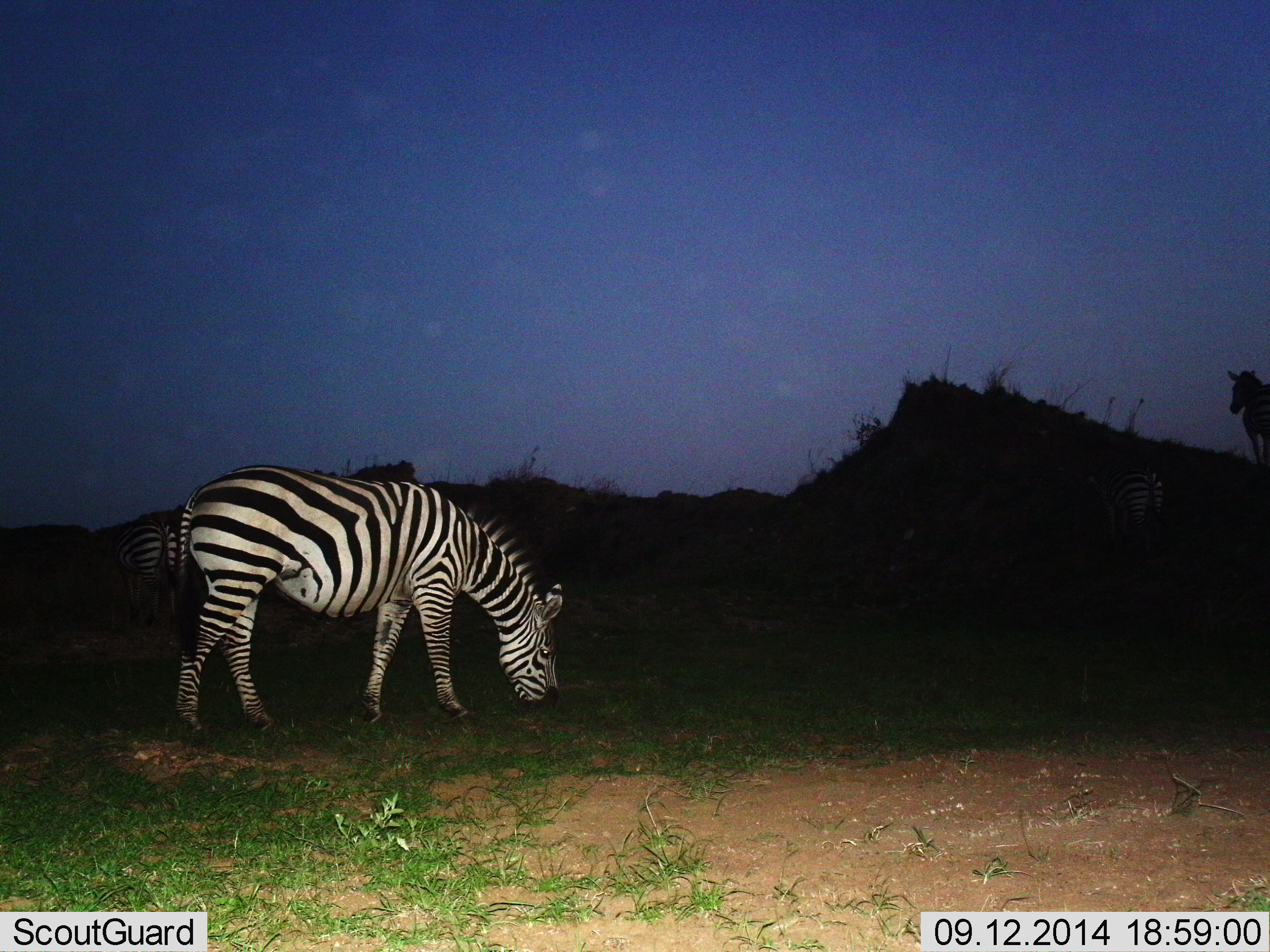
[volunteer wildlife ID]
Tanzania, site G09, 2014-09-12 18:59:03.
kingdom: Animalia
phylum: Chordata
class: Mammalia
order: Perissodactyla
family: Equidae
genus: Equus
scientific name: Equus quagga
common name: plains zebra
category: zebra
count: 2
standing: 50%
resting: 0%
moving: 10%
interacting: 0%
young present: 0%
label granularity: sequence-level